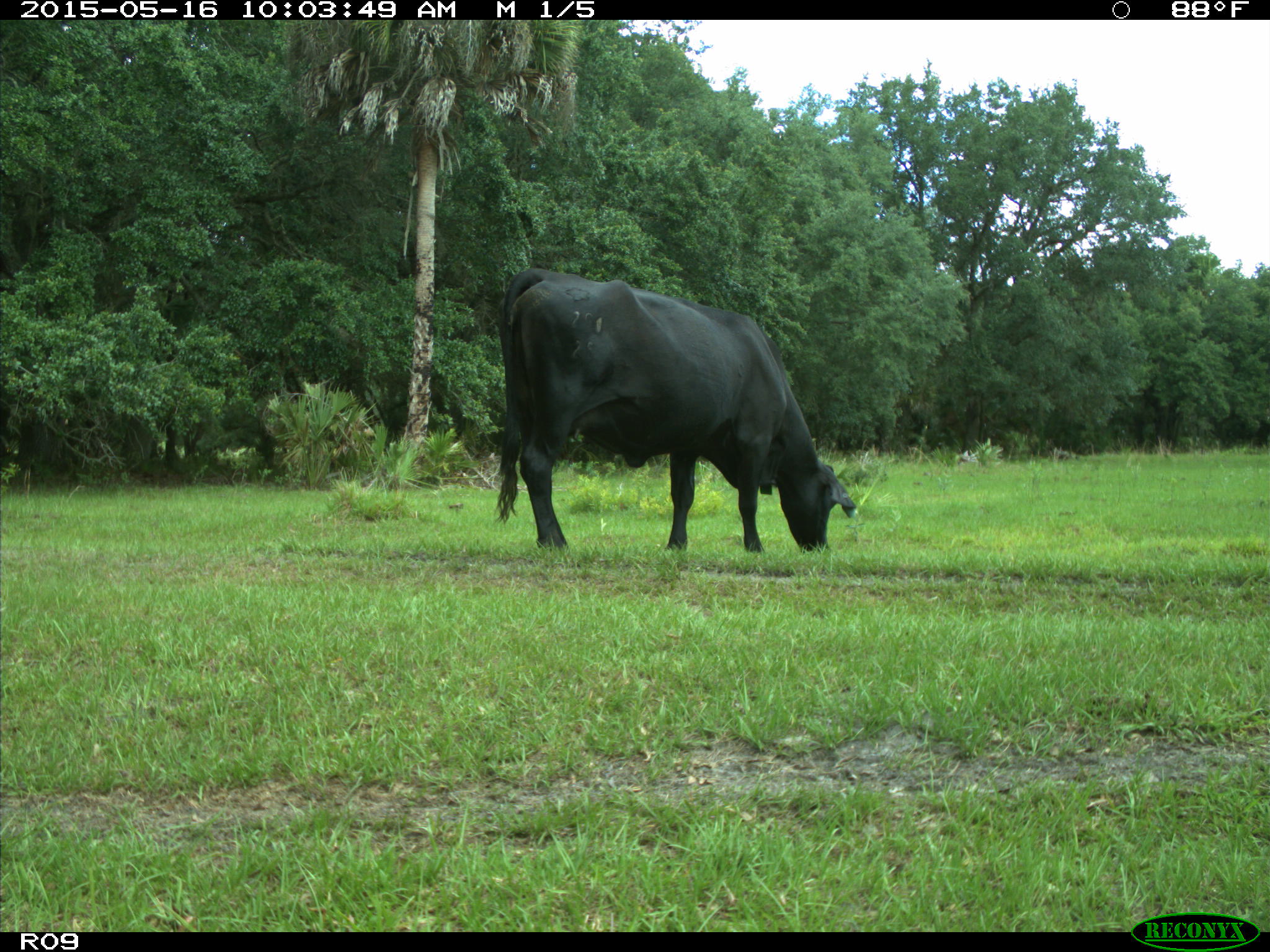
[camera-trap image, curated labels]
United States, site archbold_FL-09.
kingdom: Animalia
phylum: Chordata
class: Mammalia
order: Artiodactyla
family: Bovidae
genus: Bos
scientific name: Bos taurus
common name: domestic cow